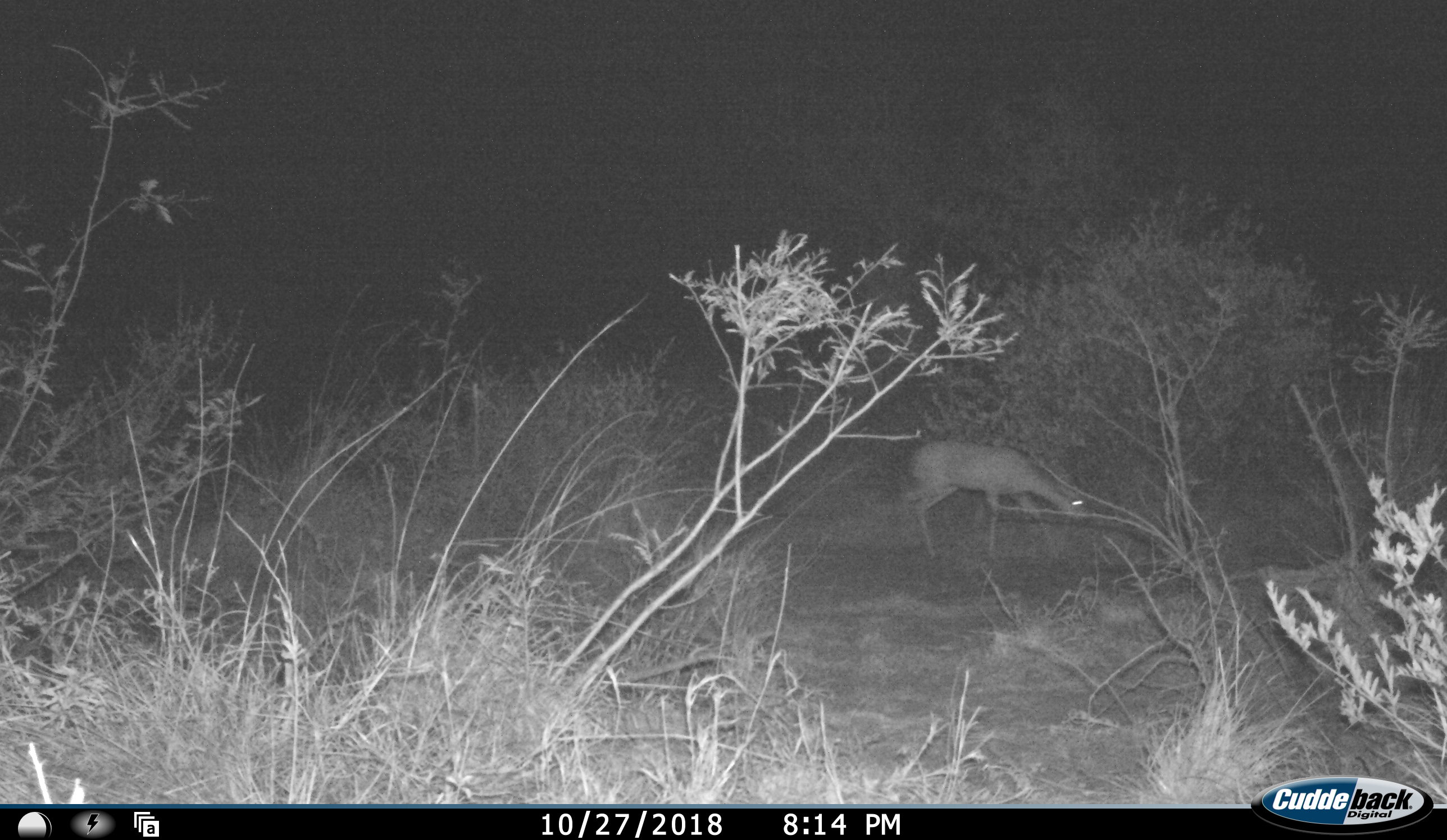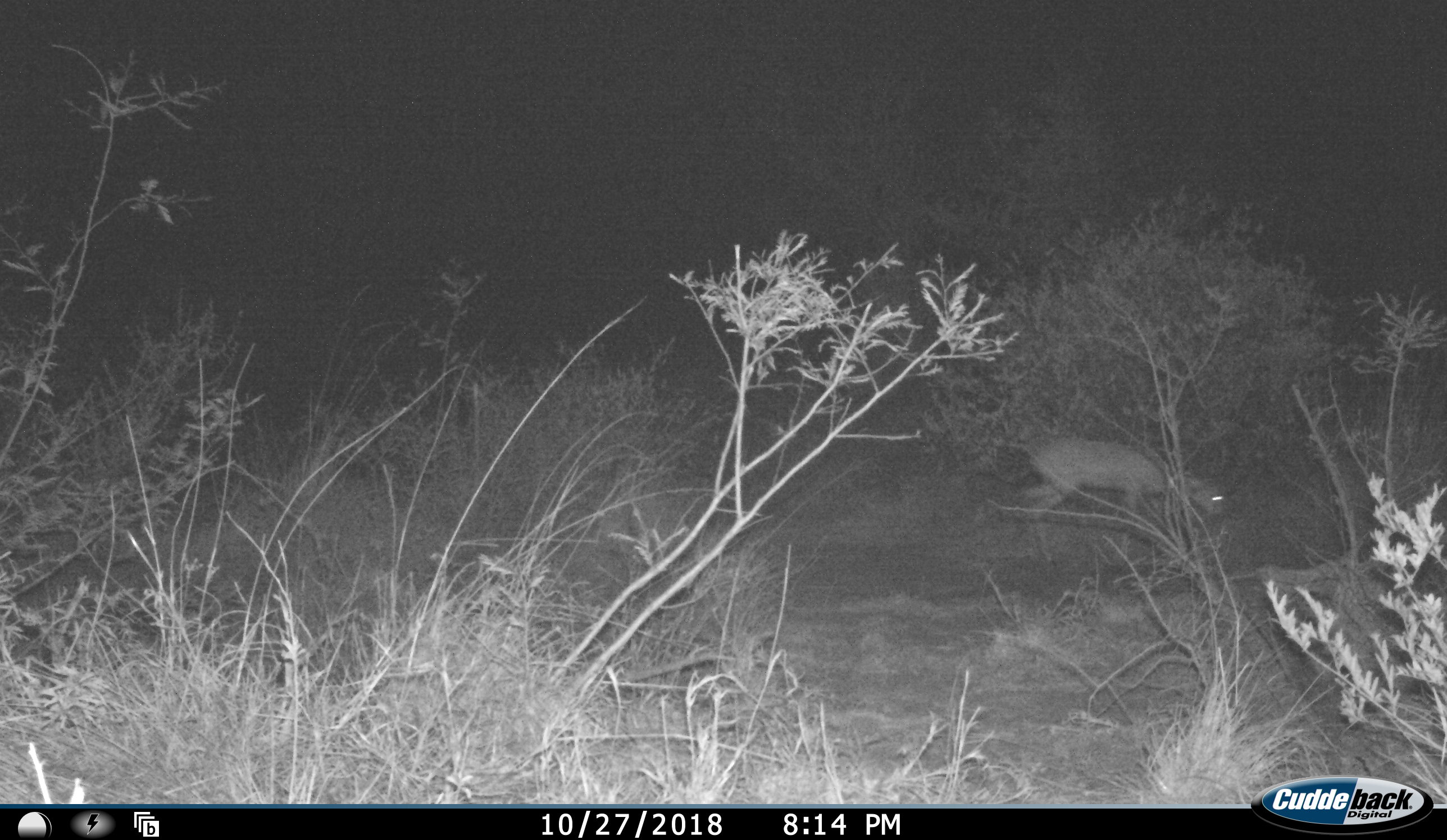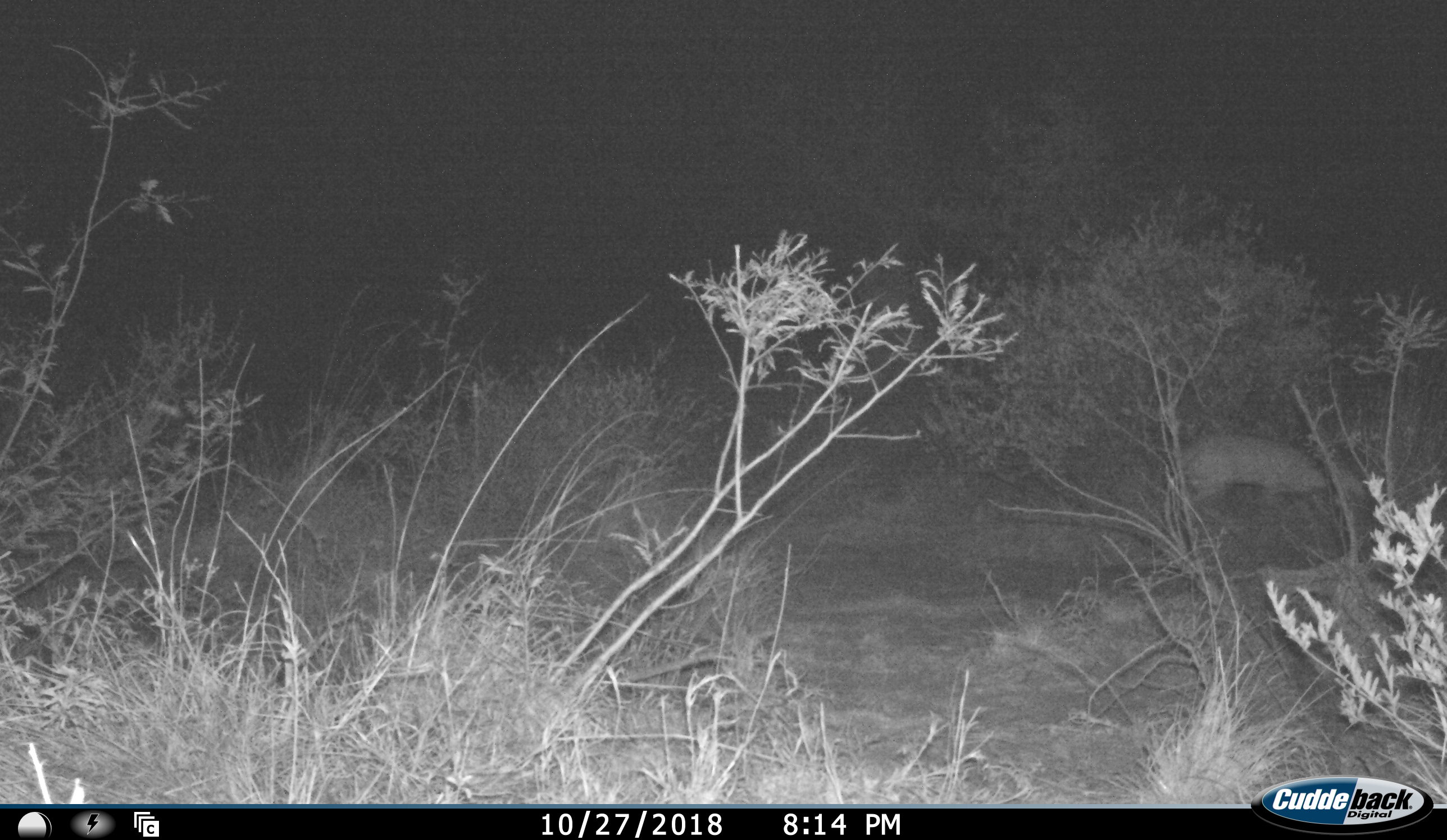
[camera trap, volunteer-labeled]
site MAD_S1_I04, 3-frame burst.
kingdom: Animalia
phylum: Chordata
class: Mammalia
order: Artiodactyla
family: Bovidae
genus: Aepyceros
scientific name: Aepyceros melampus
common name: impala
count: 1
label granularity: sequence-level